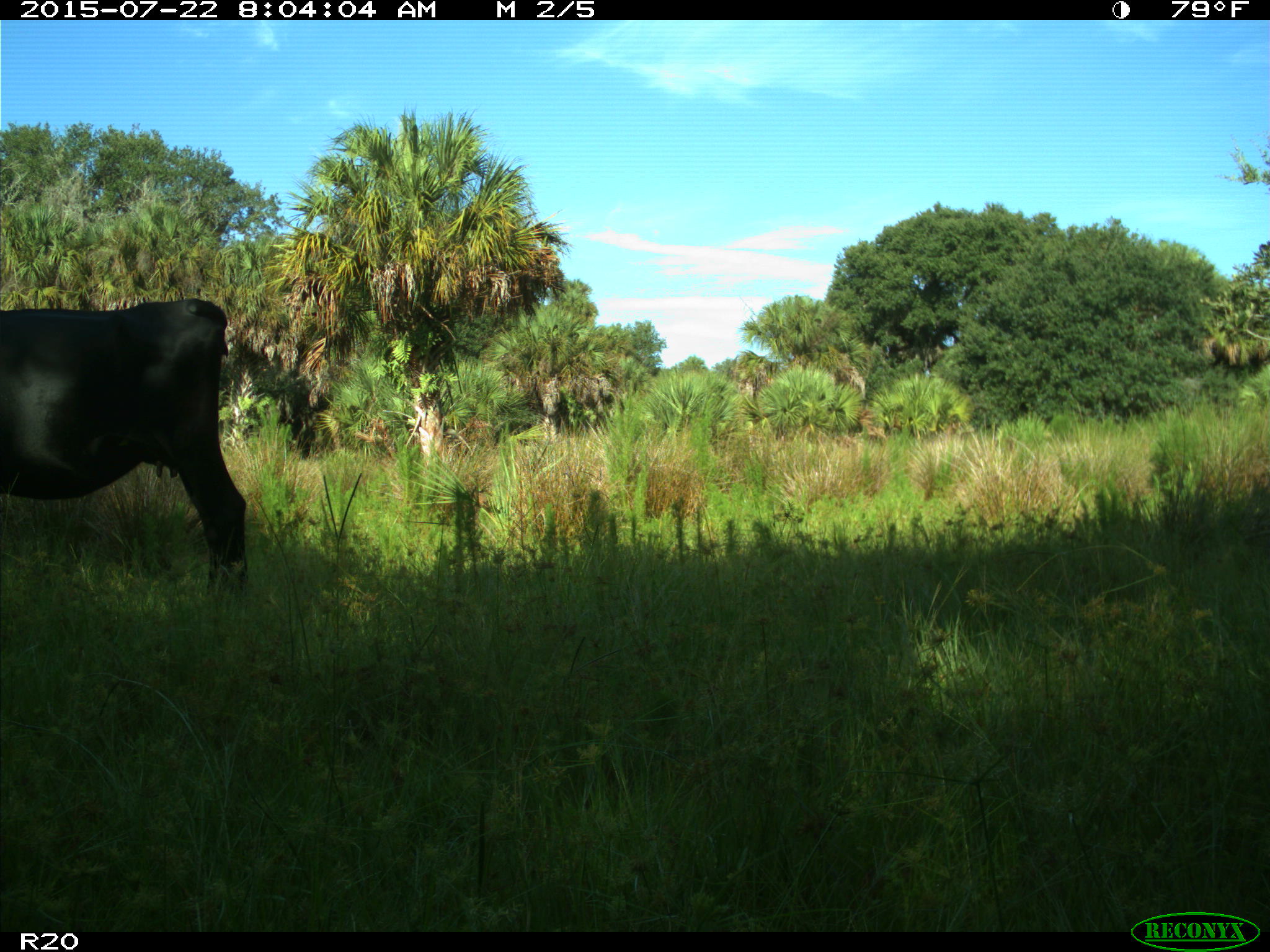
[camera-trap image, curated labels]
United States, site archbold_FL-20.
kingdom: Animalia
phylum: Chordata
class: Mammalia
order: Artiodactyla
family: Bovidae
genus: Bos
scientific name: Bos taurus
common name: domestic cow